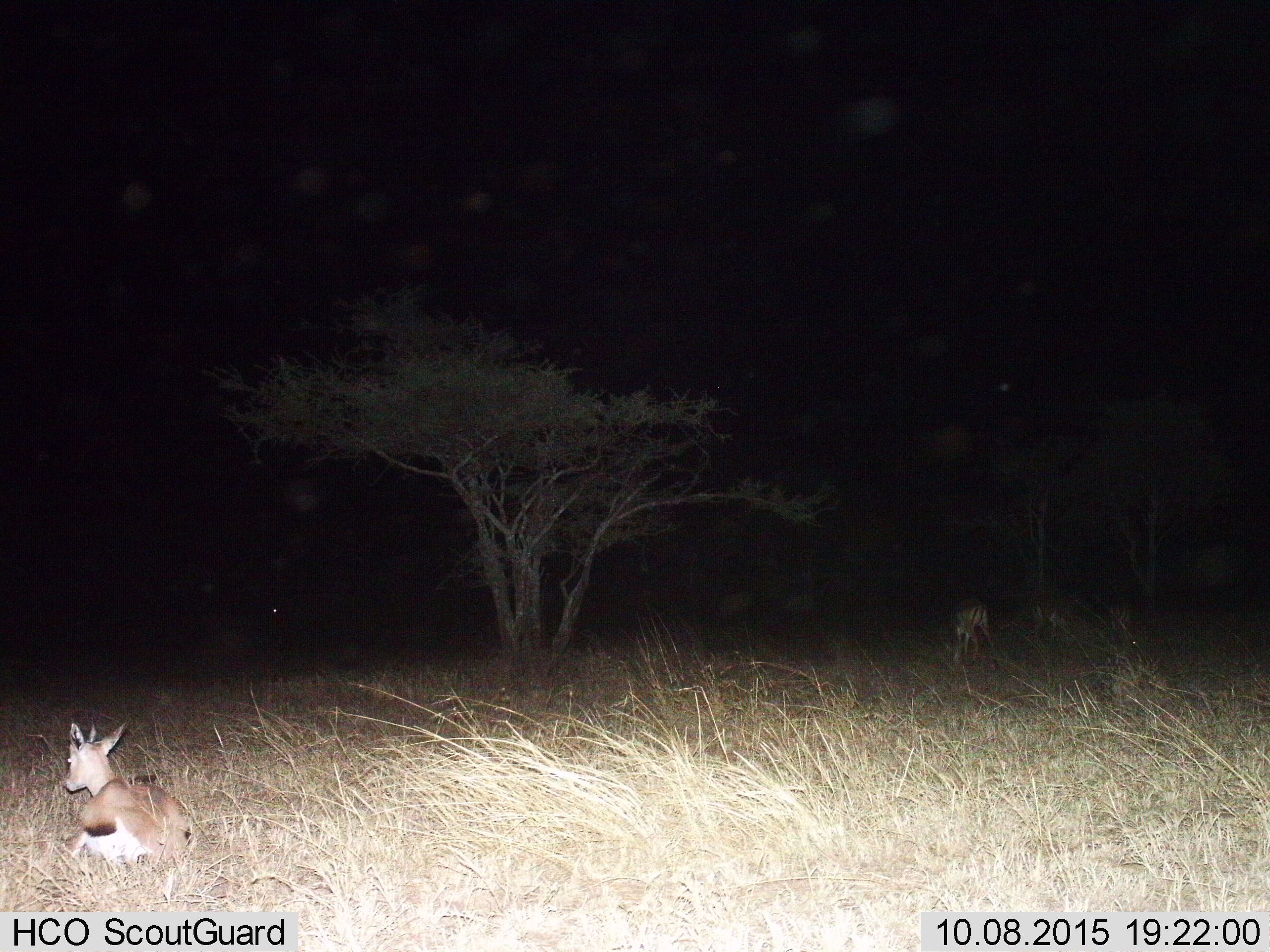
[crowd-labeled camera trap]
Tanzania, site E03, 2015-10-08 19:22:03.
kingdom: Animalia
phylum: Chordata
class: Mammalia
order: Artiodactyla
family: Bovidae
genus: Eudorcas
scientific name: Eudorcas thomsonii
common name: thomson's gazelle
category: gazellethomsons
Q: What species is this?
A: Gazellethomsons (thomson's gazelle) (Eudorcas thomsonii).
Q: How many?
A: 4.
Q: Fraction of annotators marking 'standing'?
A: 43%.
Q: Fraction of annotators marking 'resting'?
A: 86%.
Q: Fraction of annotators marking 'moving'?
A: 21%.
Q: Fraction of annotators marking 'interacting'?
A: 7%.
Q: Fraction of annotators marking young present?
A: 7%.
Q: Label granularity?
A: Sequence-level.